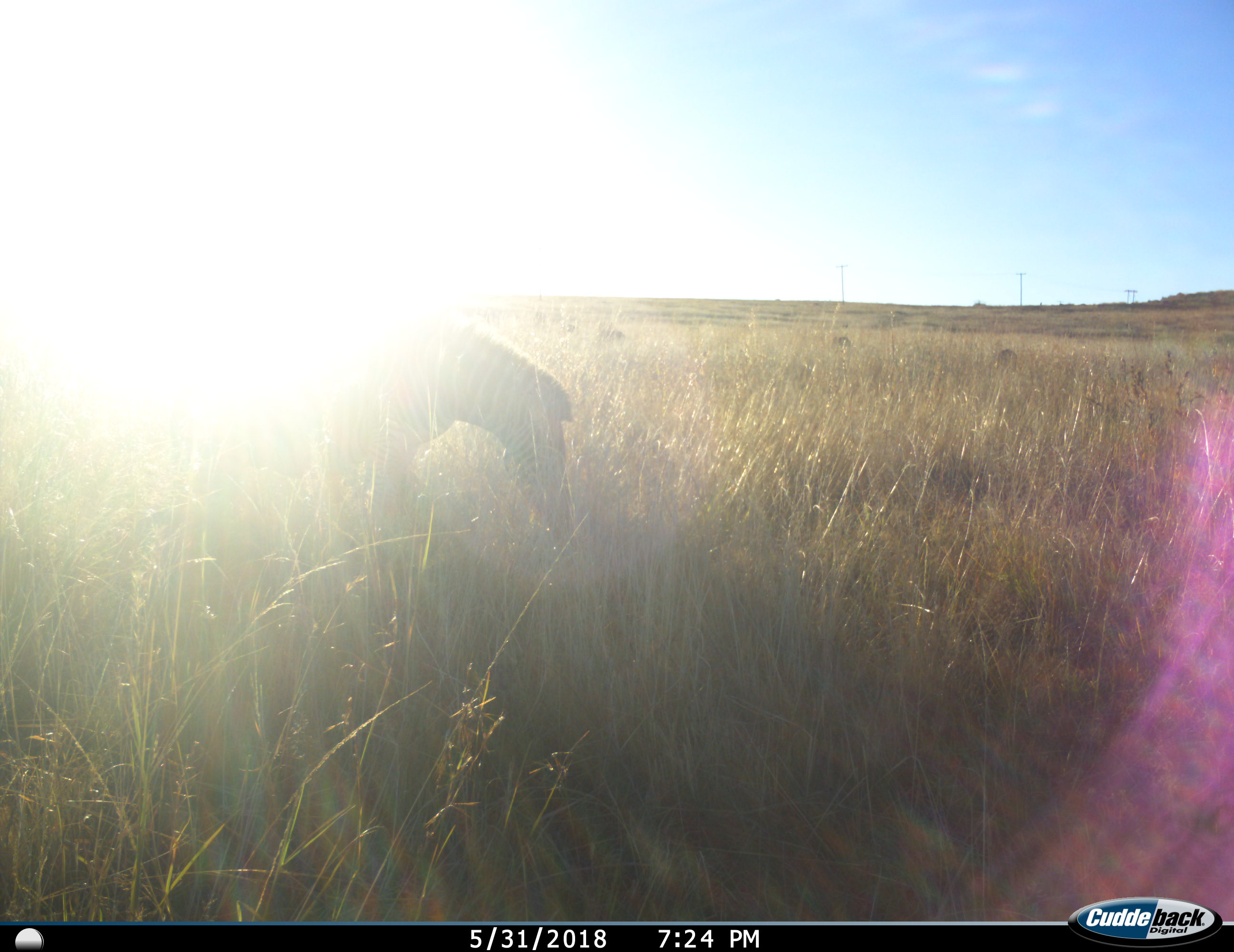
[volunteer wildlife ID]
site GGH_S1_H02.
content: unidentified animal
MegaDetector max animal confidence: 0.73